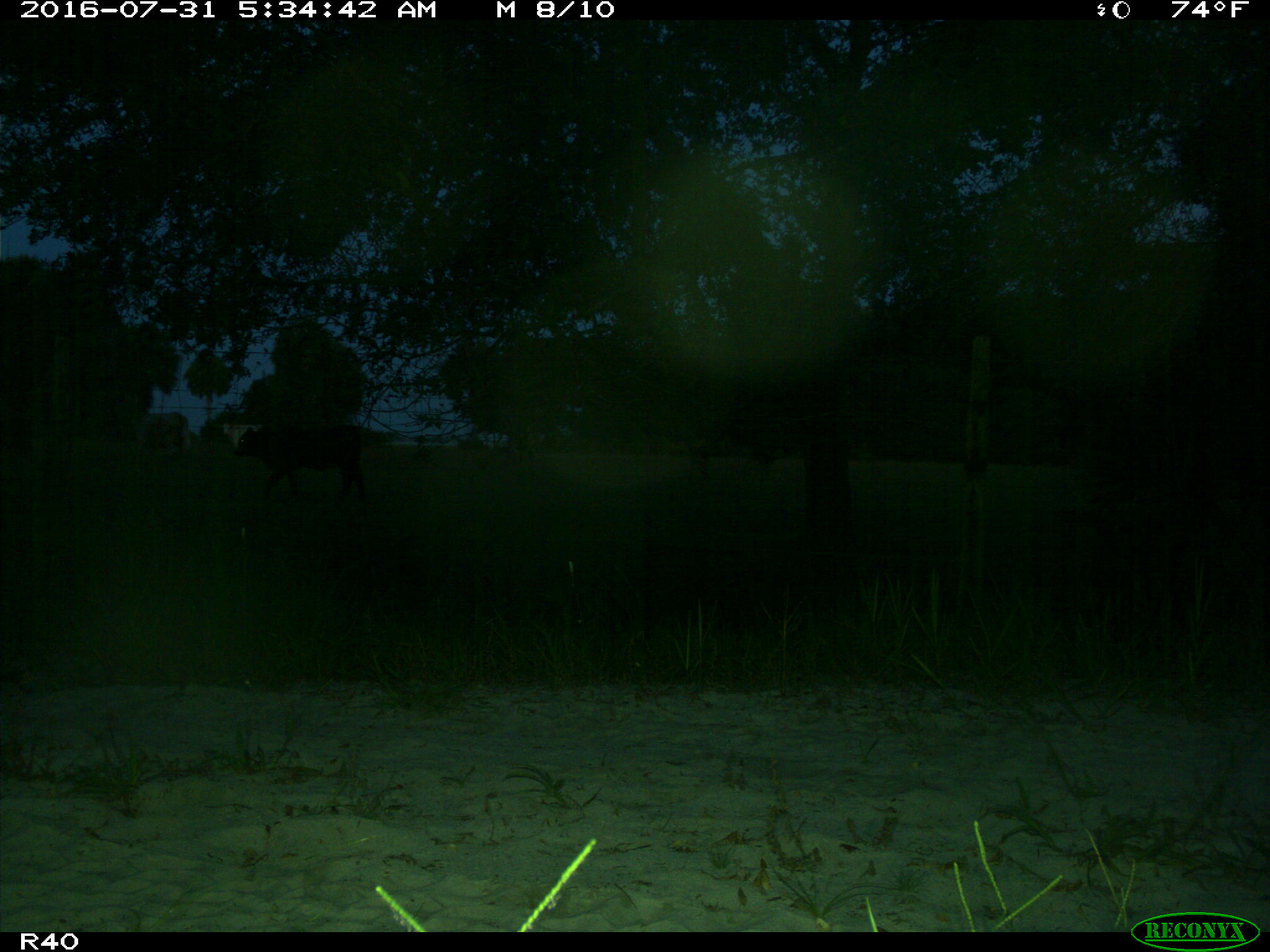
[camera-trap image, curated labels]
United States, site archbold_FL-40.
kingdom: Animalia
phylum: Chordata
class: Mammalia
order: Artiodactyla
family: Bovidae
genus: Bos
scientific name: Bos taurus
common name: domestic cow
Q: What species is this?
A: Bos taurus (domestic cow).